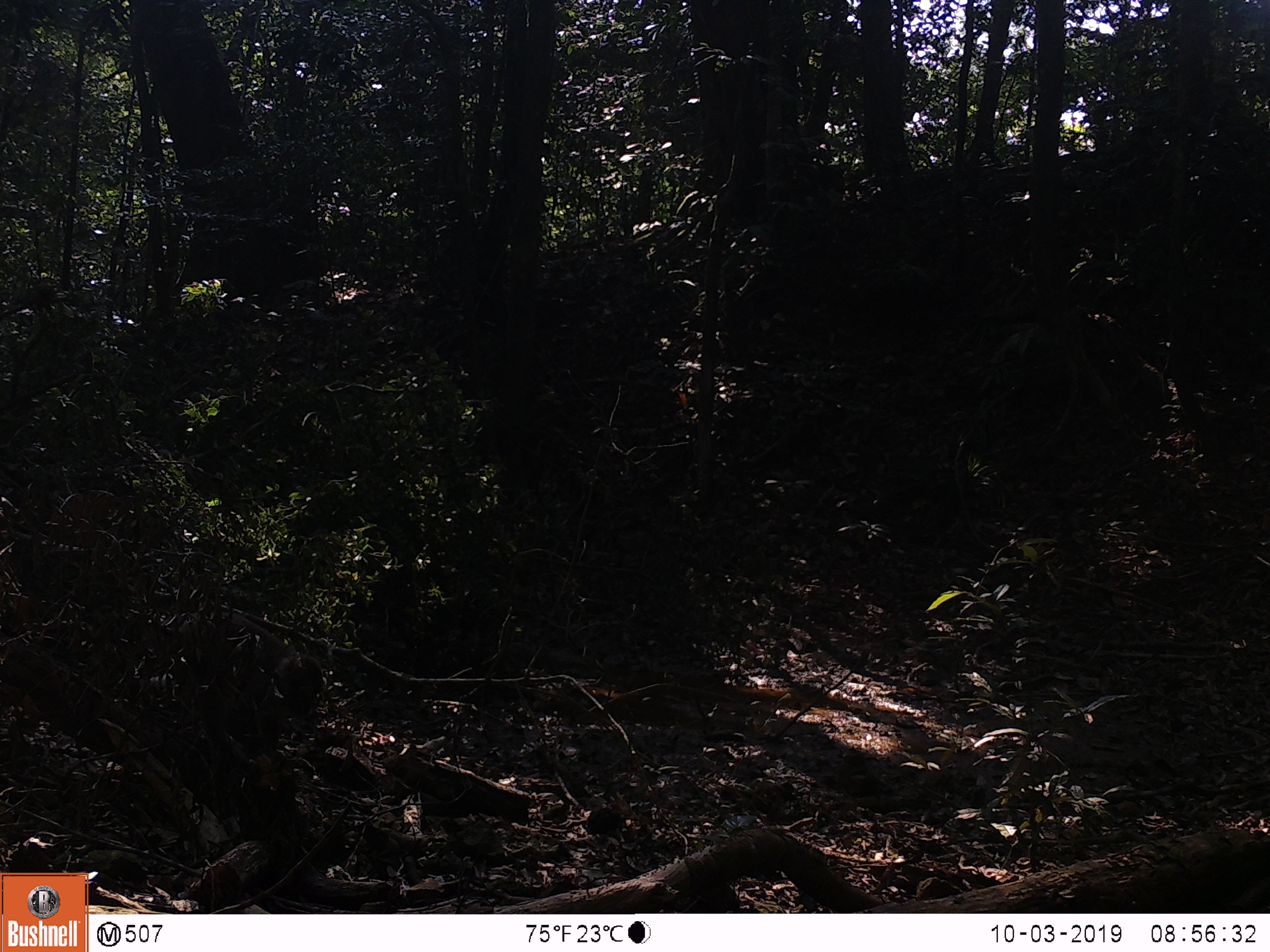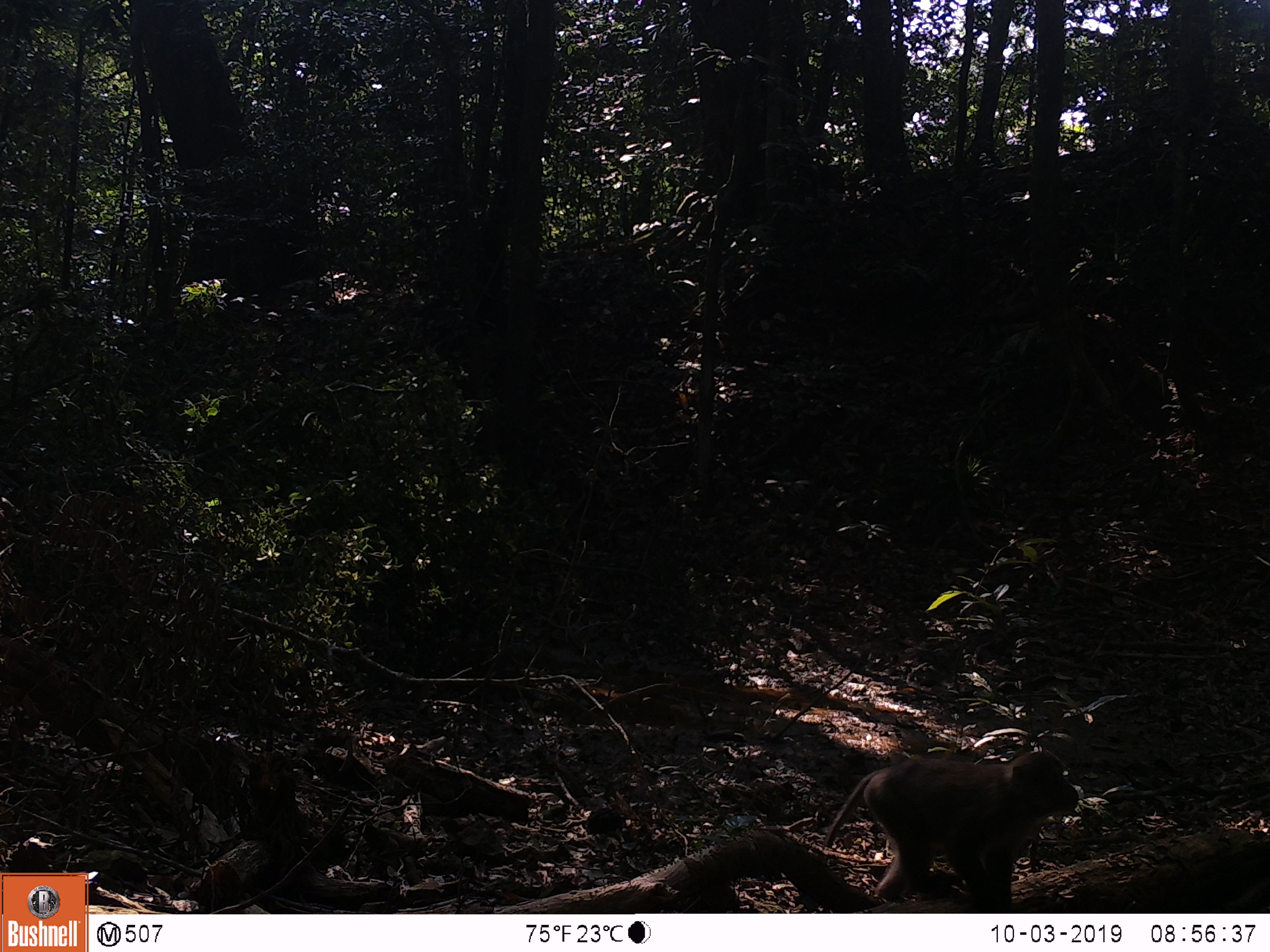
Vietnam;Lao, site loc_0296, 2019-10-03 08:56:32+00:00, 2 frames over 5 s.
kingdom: Animalia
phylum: Chordata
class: Mammalia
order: Primates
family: Cercopithecidae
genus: Macaca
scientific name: Macaca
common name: macaques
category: assam or rhesus macaque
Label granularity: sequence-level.